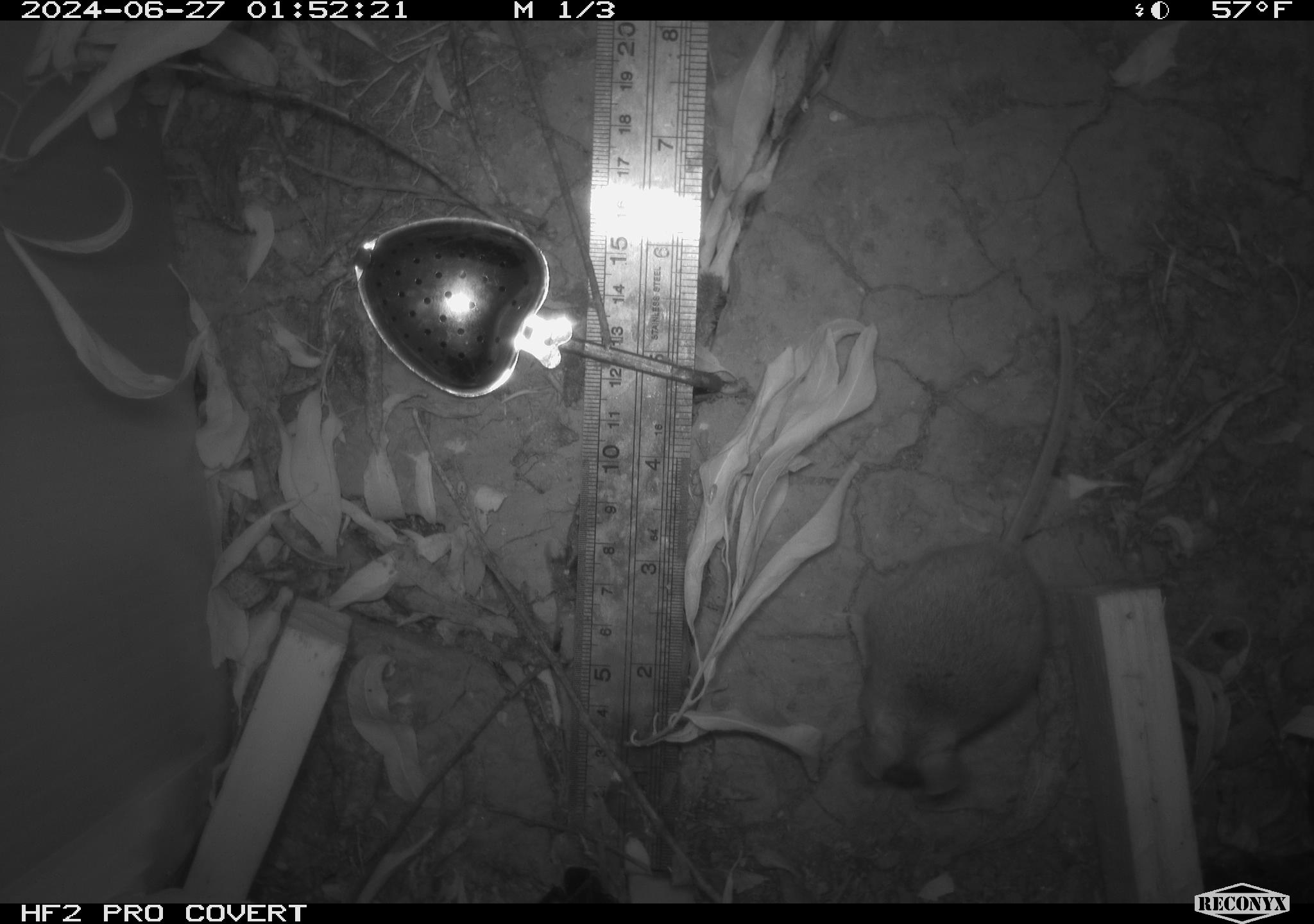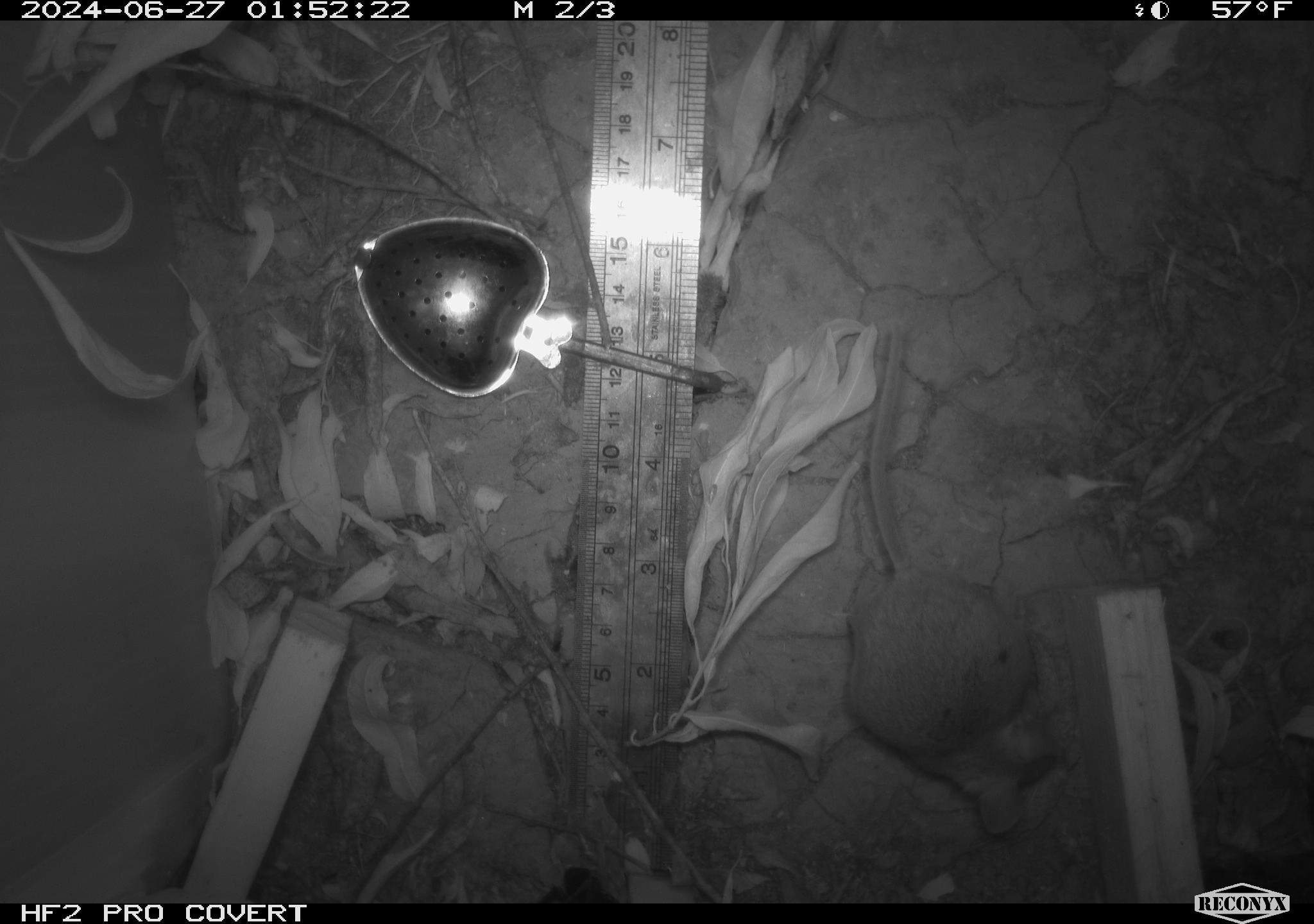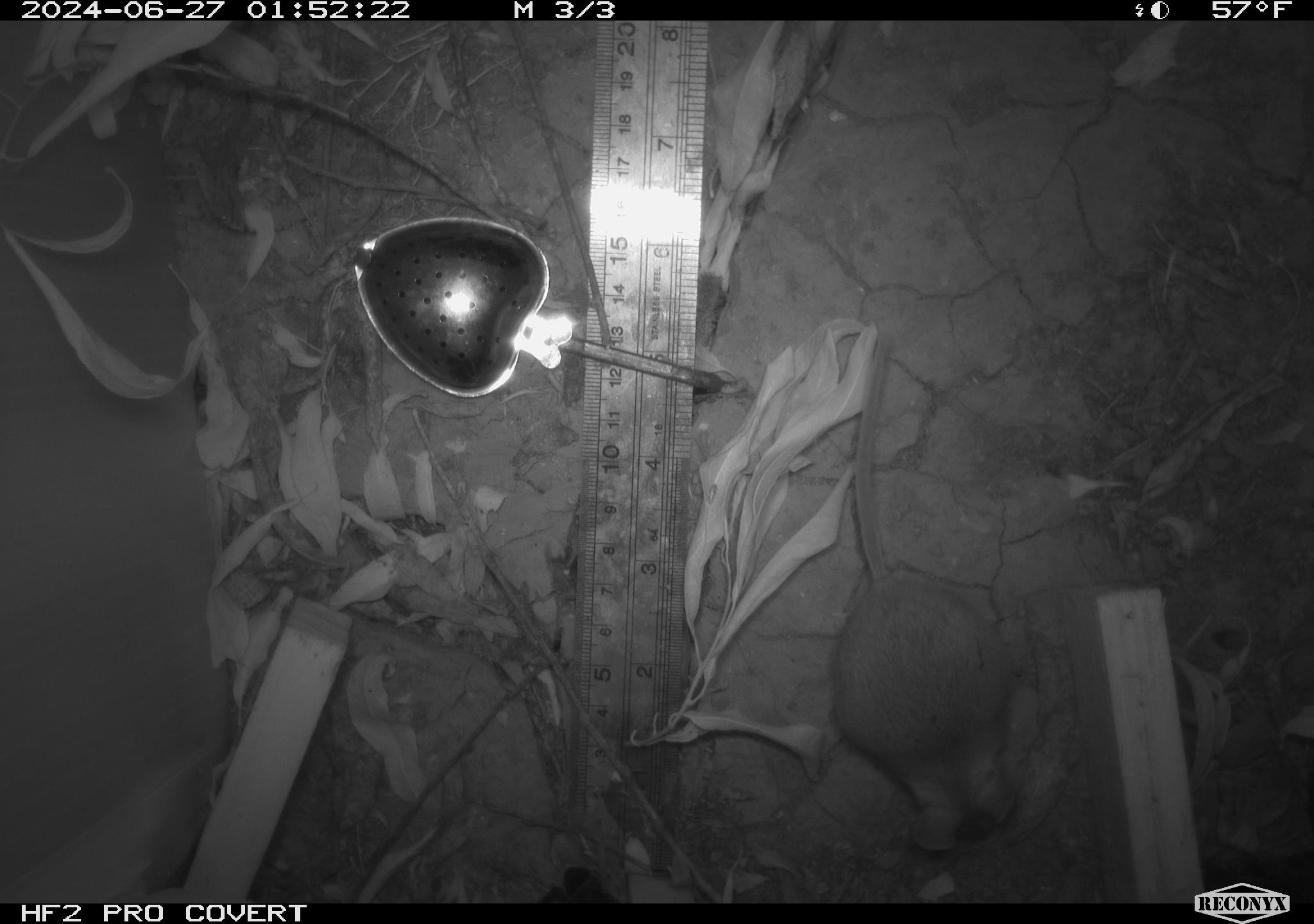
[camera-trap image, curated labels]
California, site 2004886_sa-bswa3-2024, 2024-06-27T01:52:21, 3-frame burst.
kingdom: Animalia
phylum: Chordata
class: Mammalia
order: Rodentia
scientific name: Rodentia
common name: mouse species